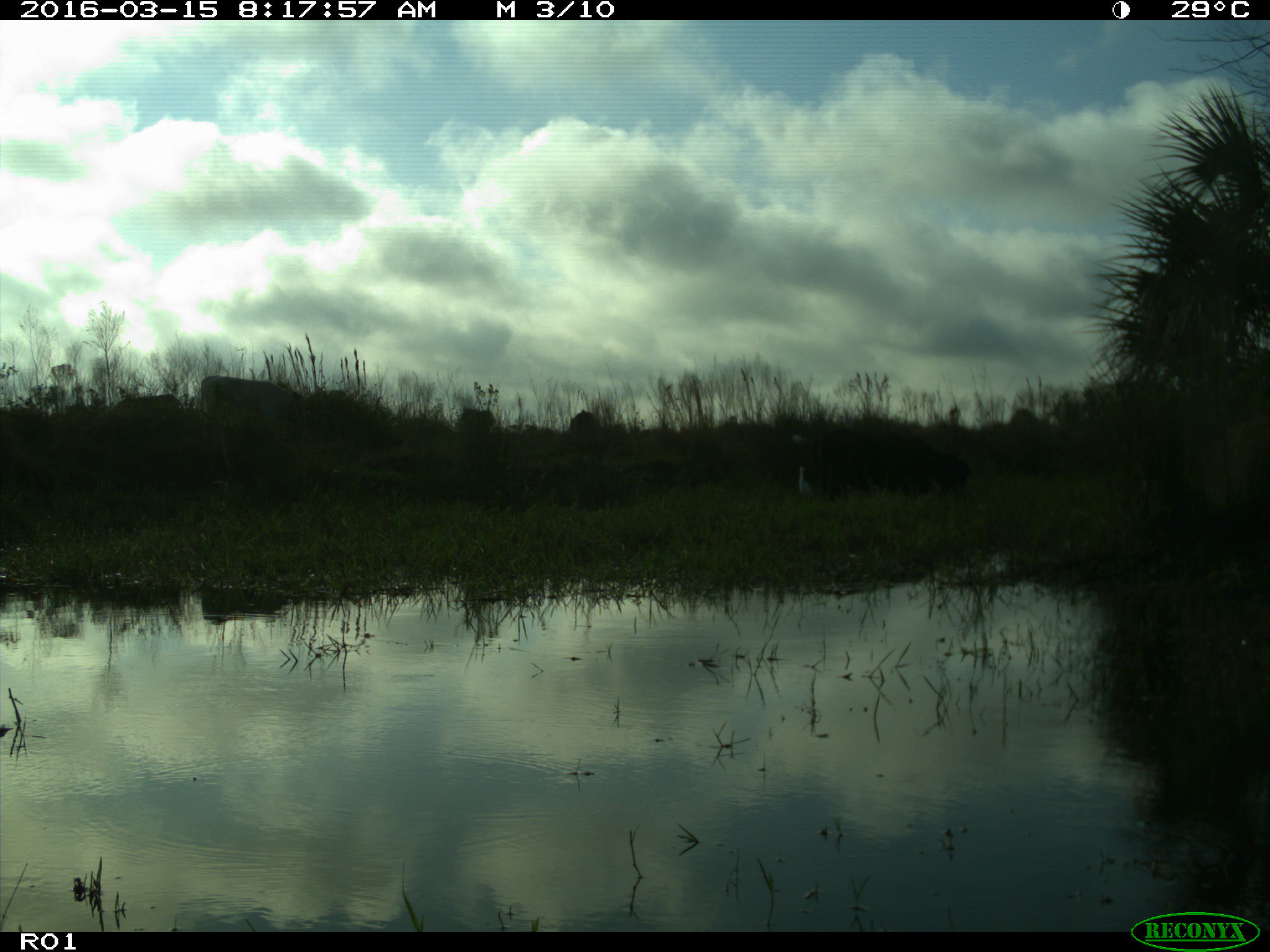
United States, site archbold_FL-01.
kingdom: Animalia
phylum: Chordata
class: Mammalia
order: Artiodactyla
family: Bovidae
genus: Bos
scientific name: Bos taurus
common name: domestic cow